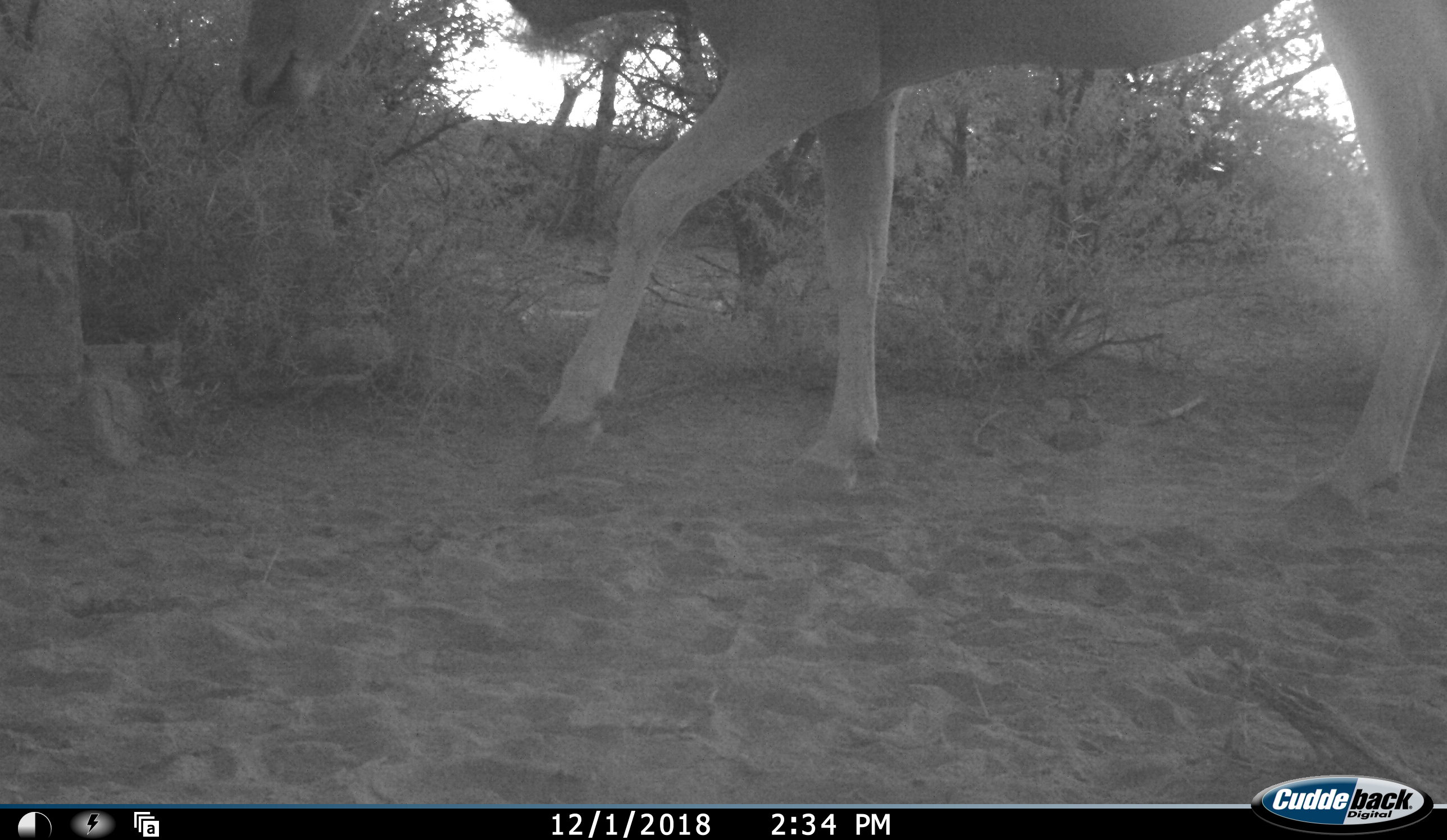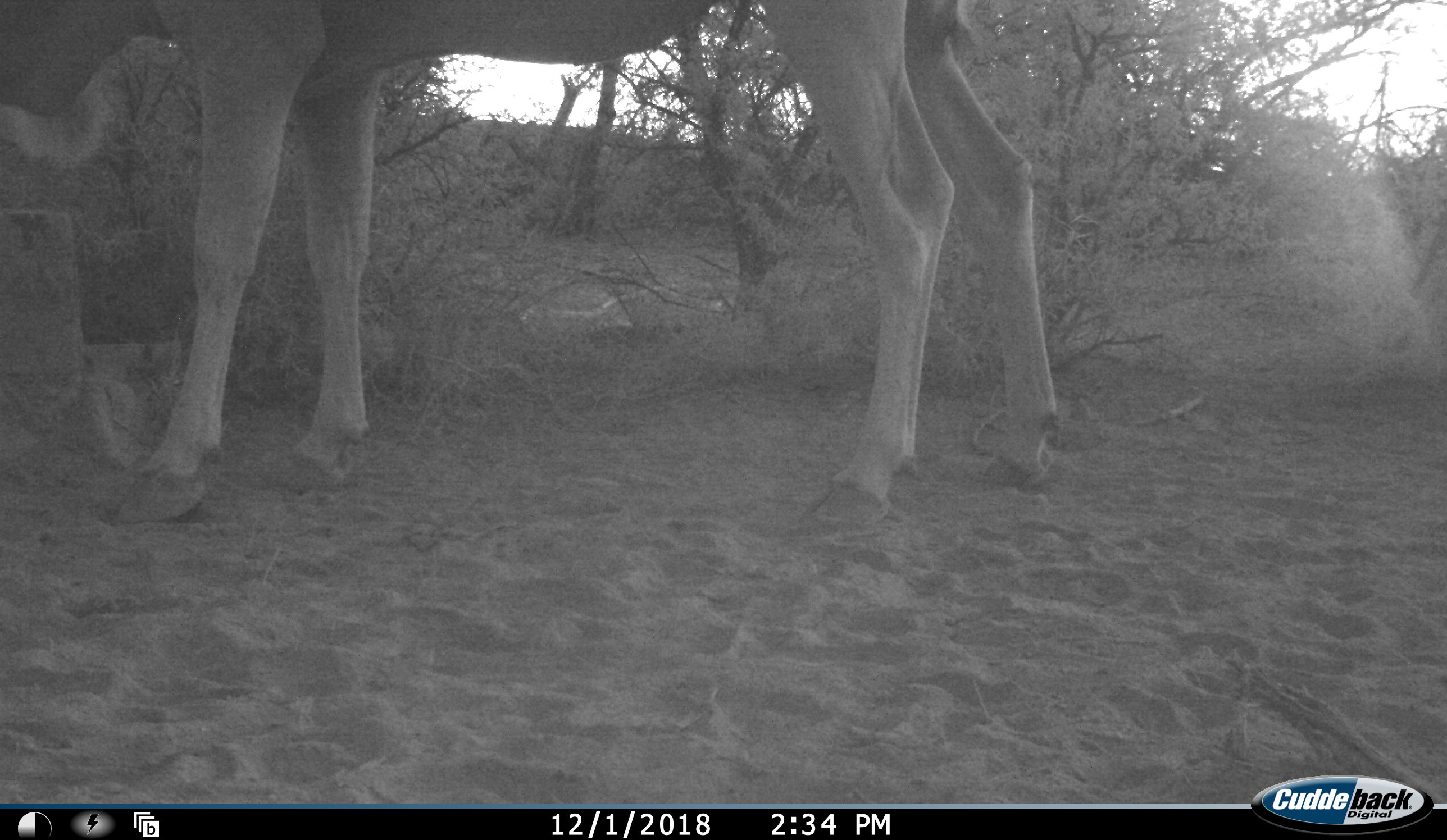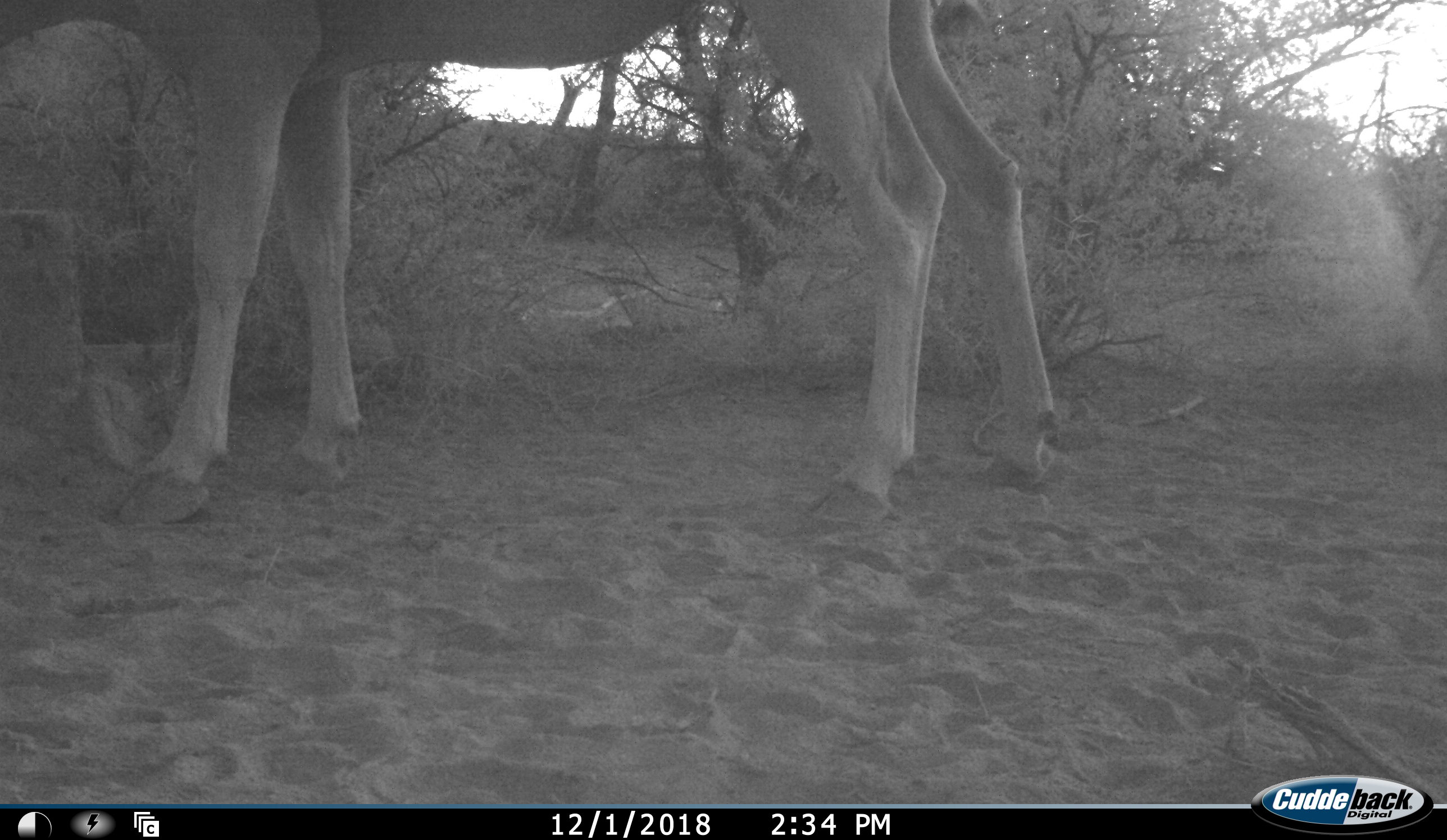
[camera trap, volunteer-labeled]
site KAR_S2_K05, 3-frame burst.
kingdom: Animalia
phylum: Chordata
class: Mammalia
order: Artiodactyla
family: Bovidae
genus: Tragelaphus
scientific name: Tragelaphus oryx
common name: eland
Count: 1.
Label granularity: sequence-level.